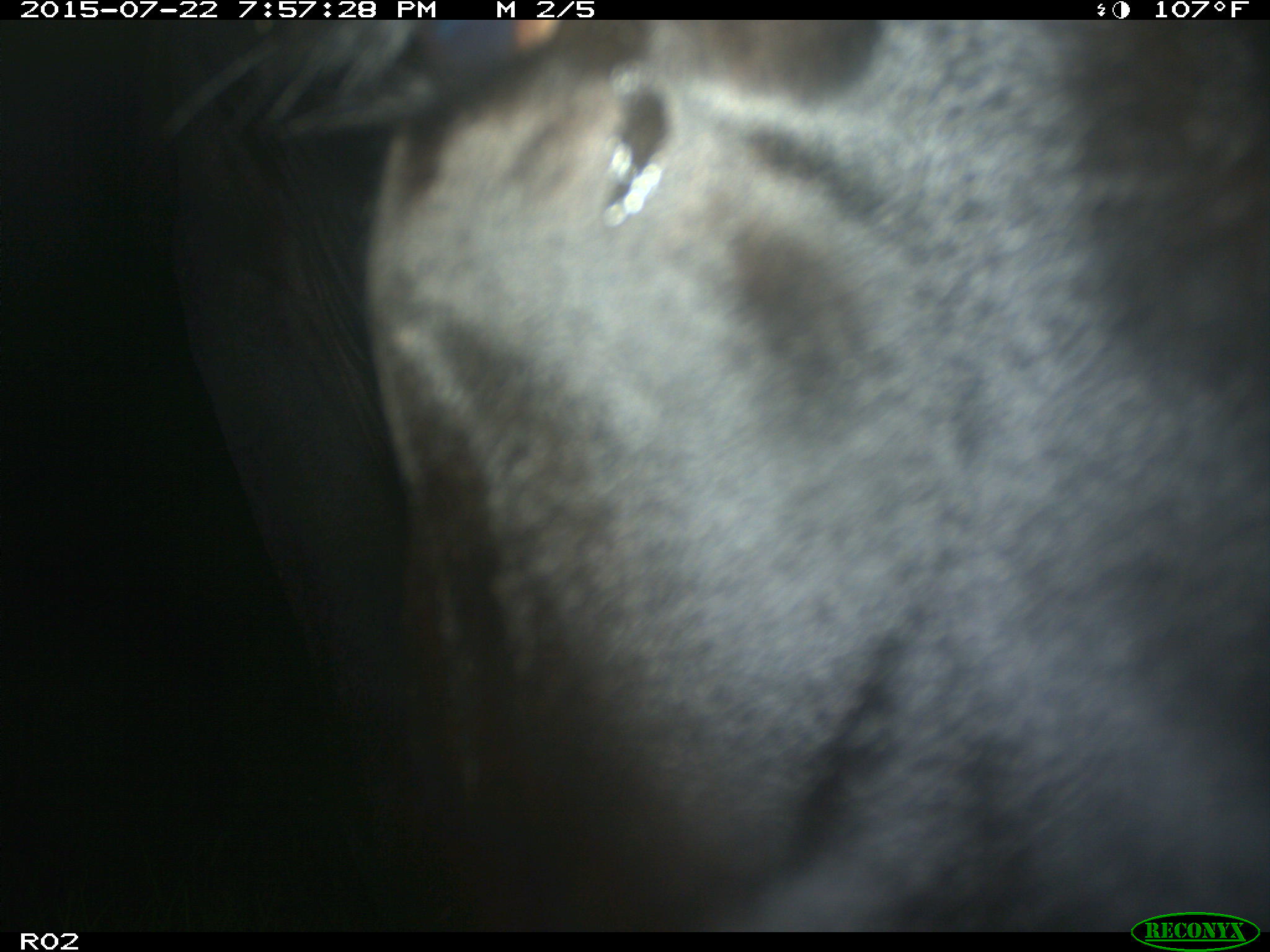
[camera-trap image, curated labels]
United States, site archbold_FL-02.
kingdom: Animalia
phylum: Chordata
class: Mammalia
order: Artiodactyla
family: Bovidae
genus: Bos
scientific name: Bos taurus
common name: domestic cow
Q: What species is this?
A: Bos taurus (domestic cow).